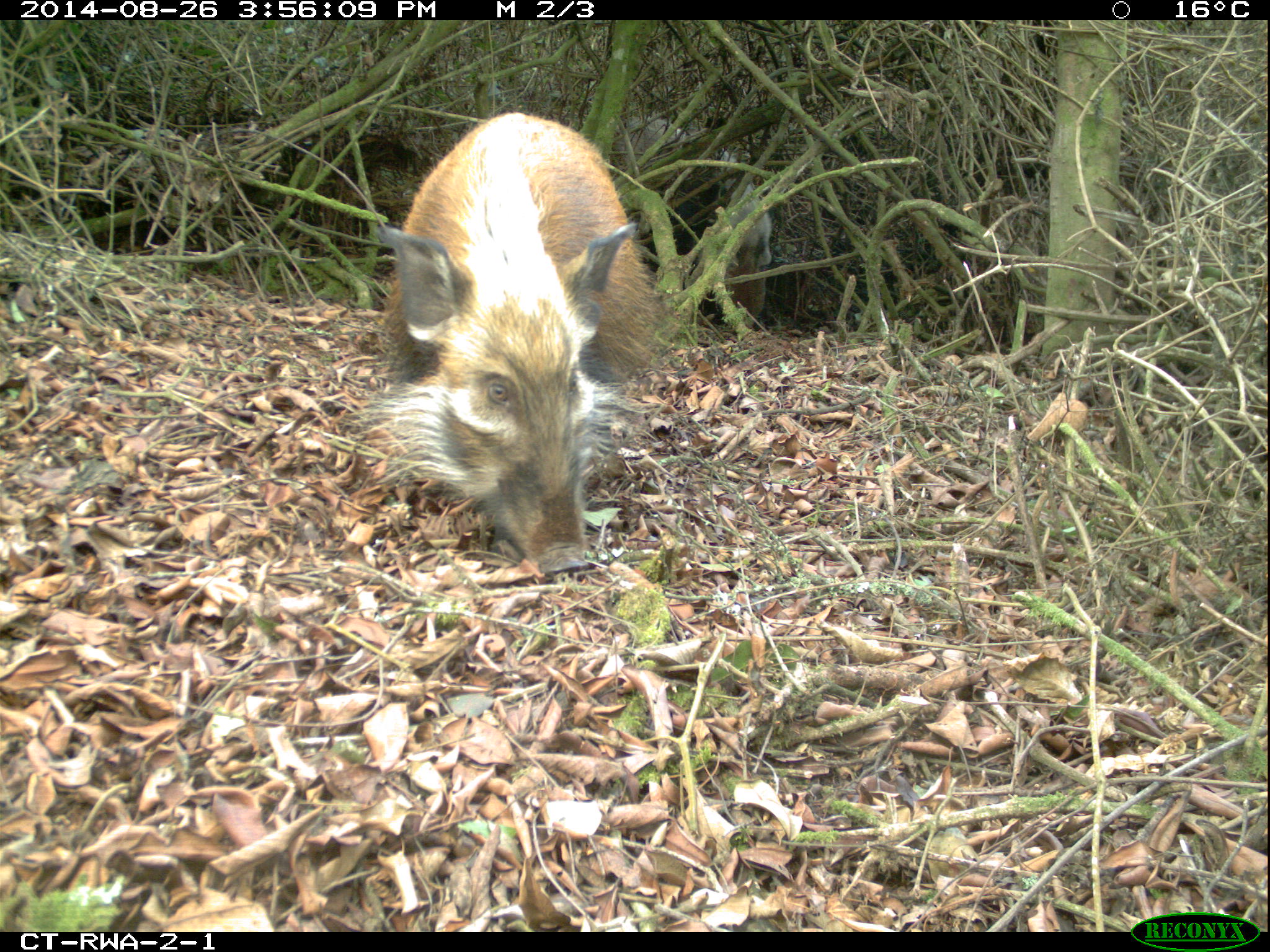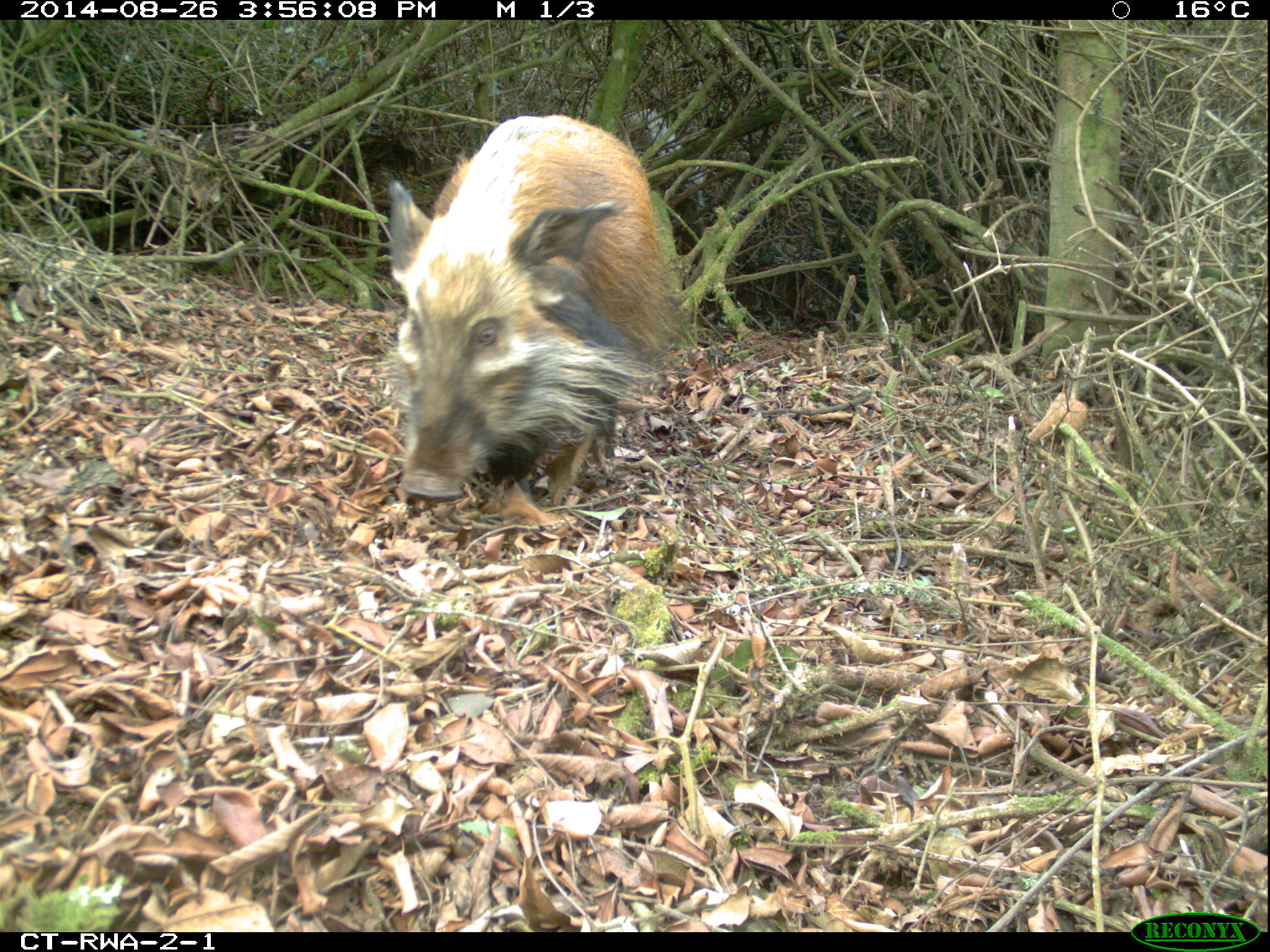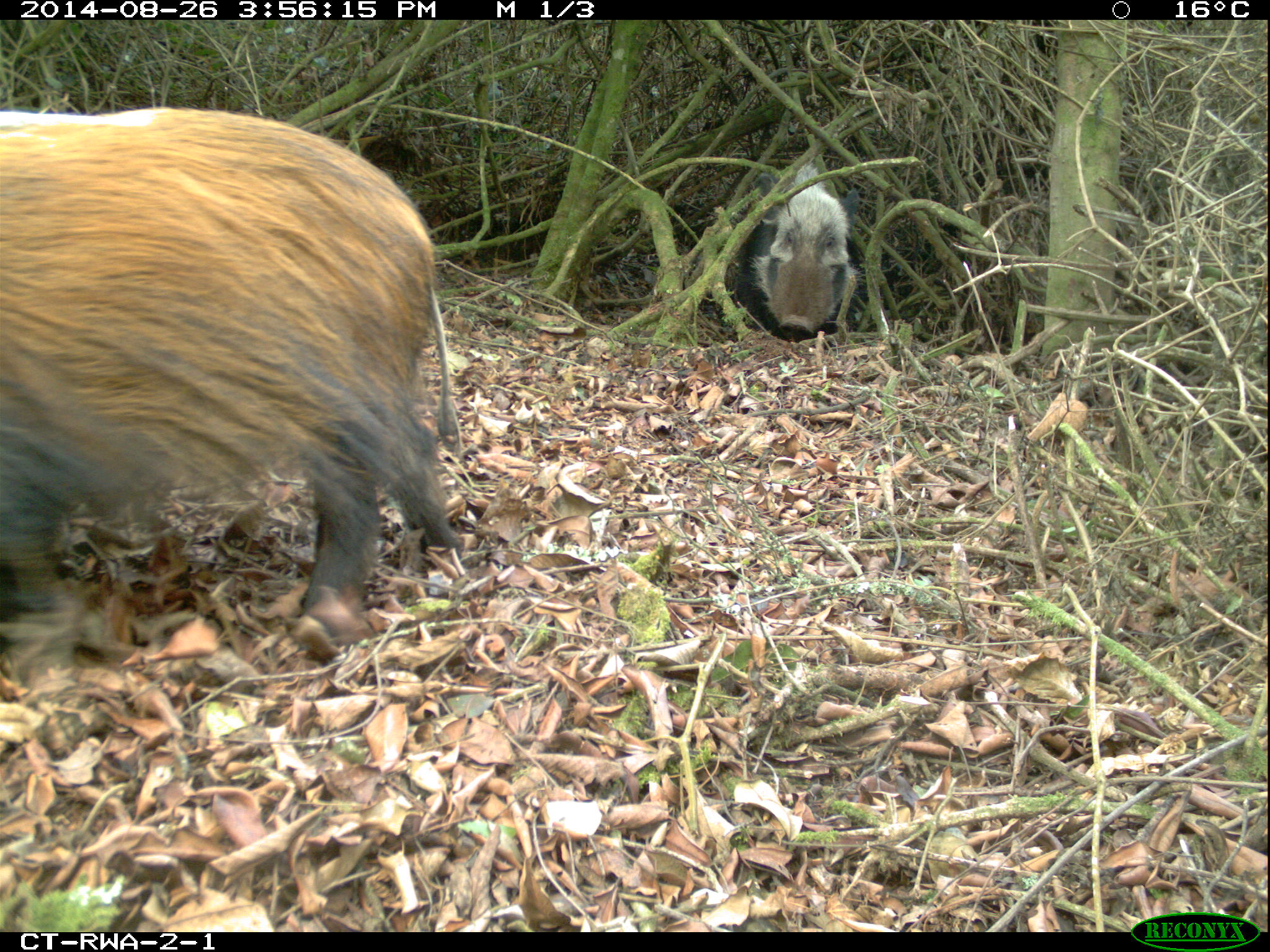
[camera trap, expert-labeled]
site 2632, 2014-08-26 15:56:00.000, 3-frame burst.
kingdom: Animalia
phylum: Chordata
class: Mammalia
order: Artiodactyla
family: Suidae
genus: Potamochoerus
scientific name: Potamochoerus larvatus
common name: bushpig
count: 7